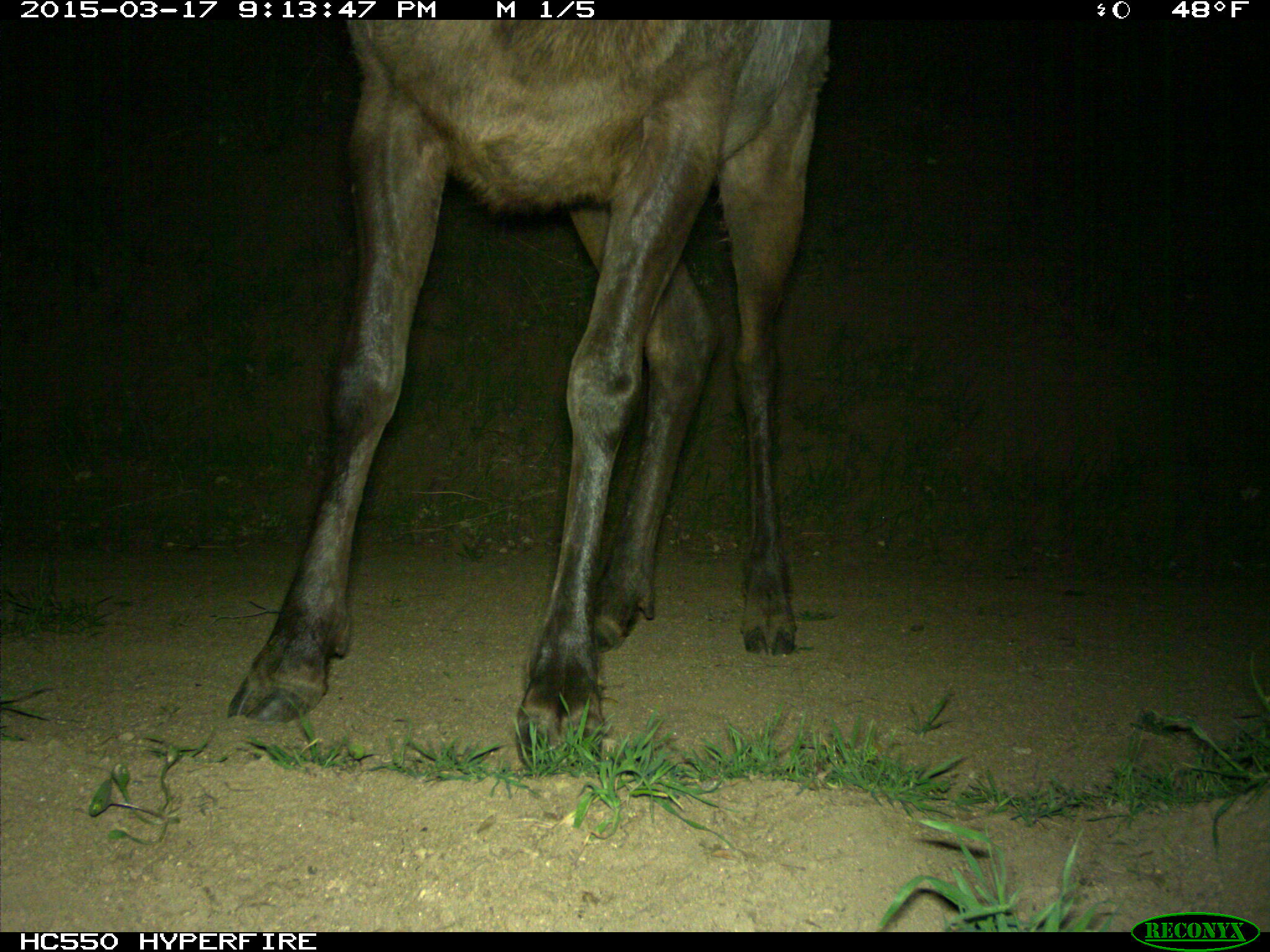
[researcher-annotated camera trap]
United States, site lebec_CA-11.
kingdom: Animalia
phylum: Chordata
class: Mammalia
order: Artiodactyla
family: Cervidae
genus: Cervus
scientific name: Cervus canadensis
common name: elk